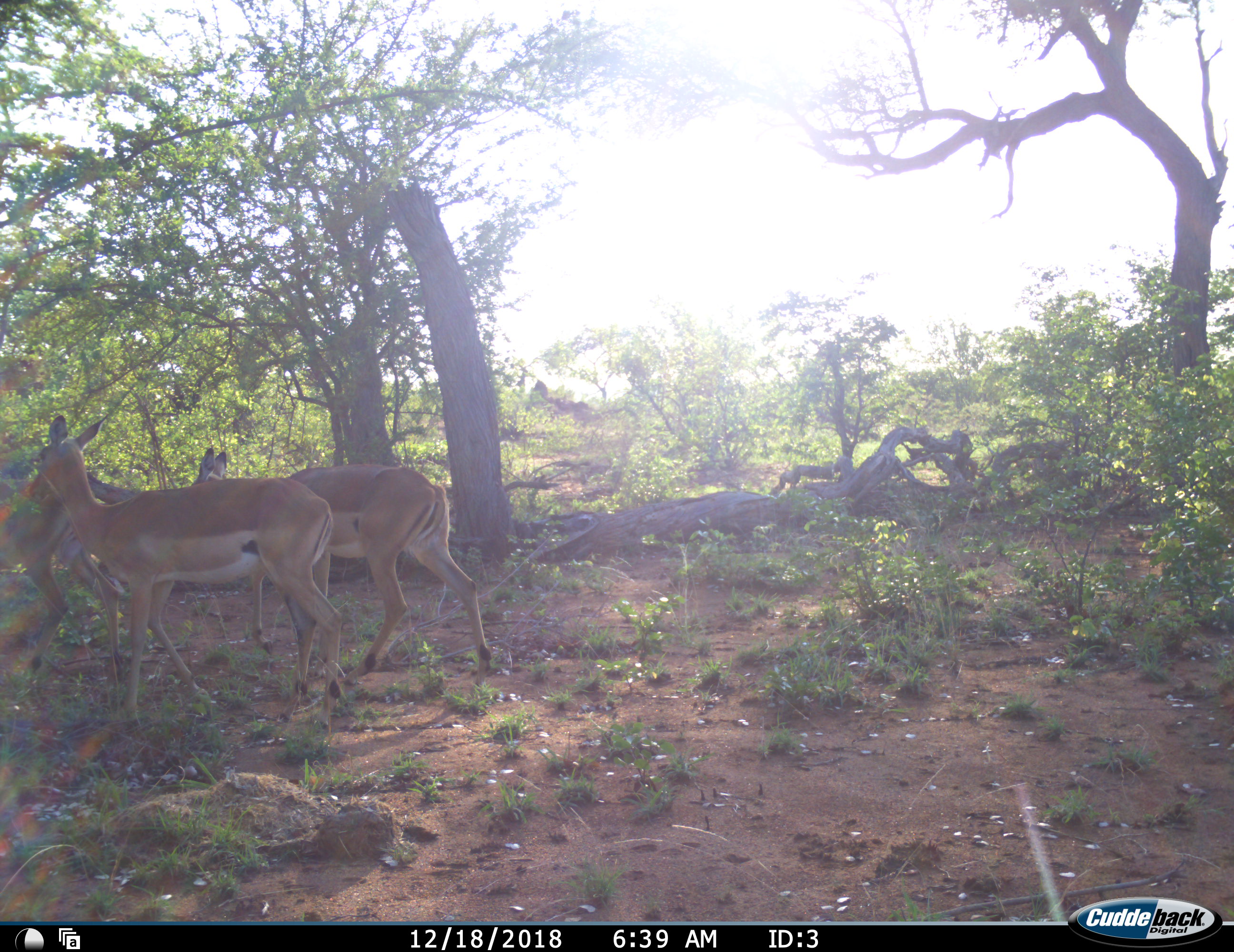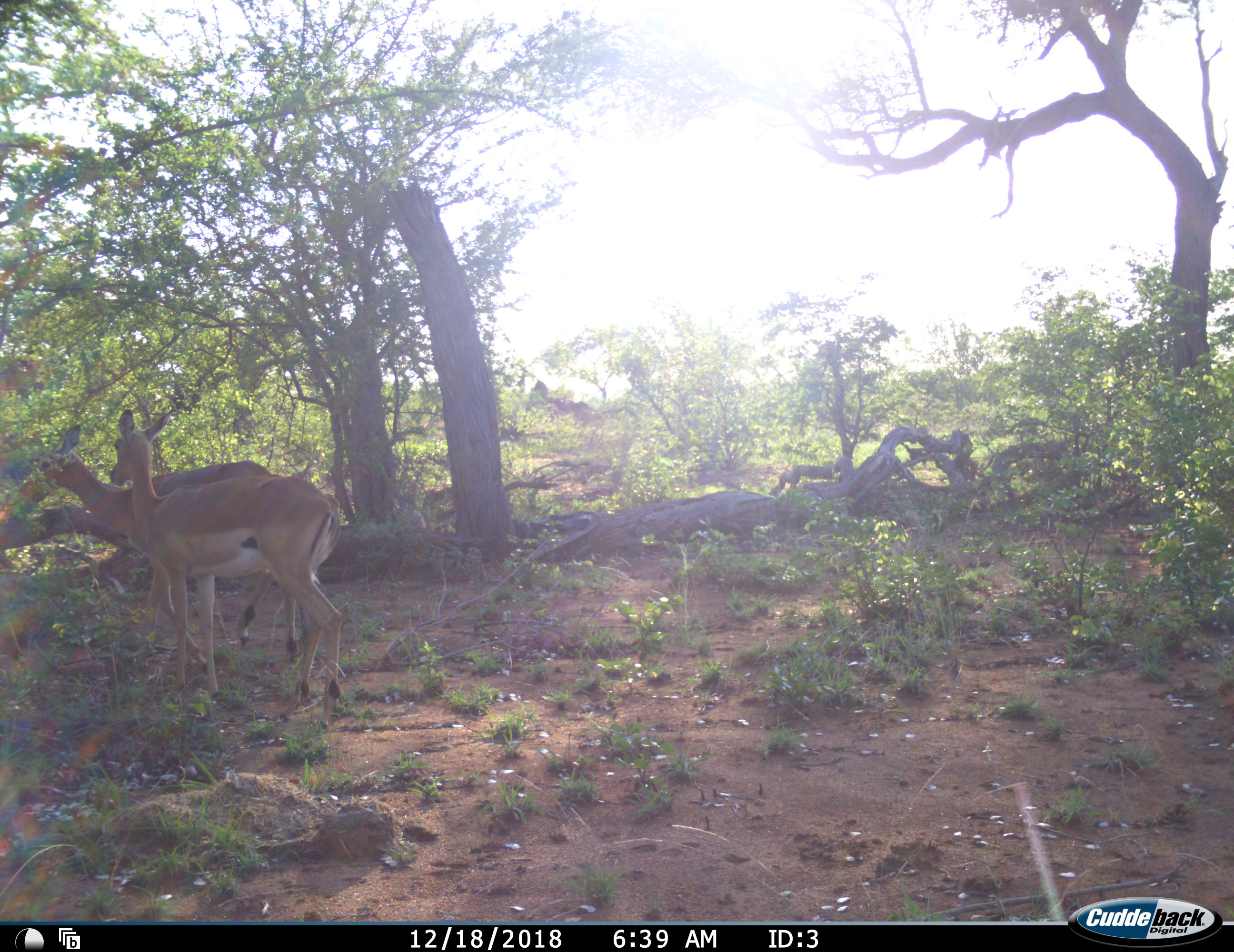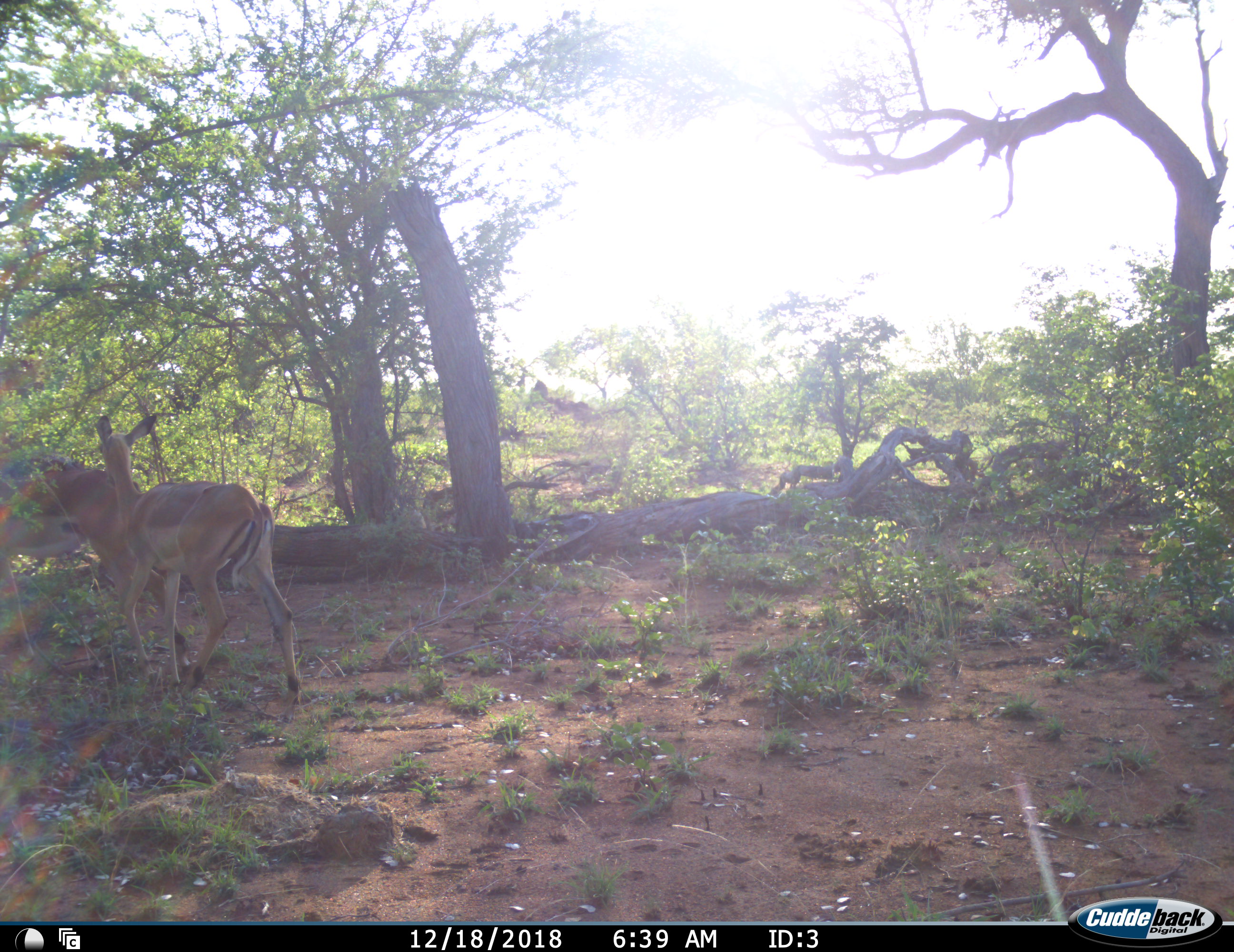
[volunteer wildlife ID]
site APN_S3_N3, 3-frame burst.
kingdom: Animalia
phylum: Chordata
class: Mammalia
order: Artiodactyla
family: Bovidae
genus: Aepyceros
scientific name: Aepyceros melampus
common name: impala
Impala (Aepyceros melampus), count 3. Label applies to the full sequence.